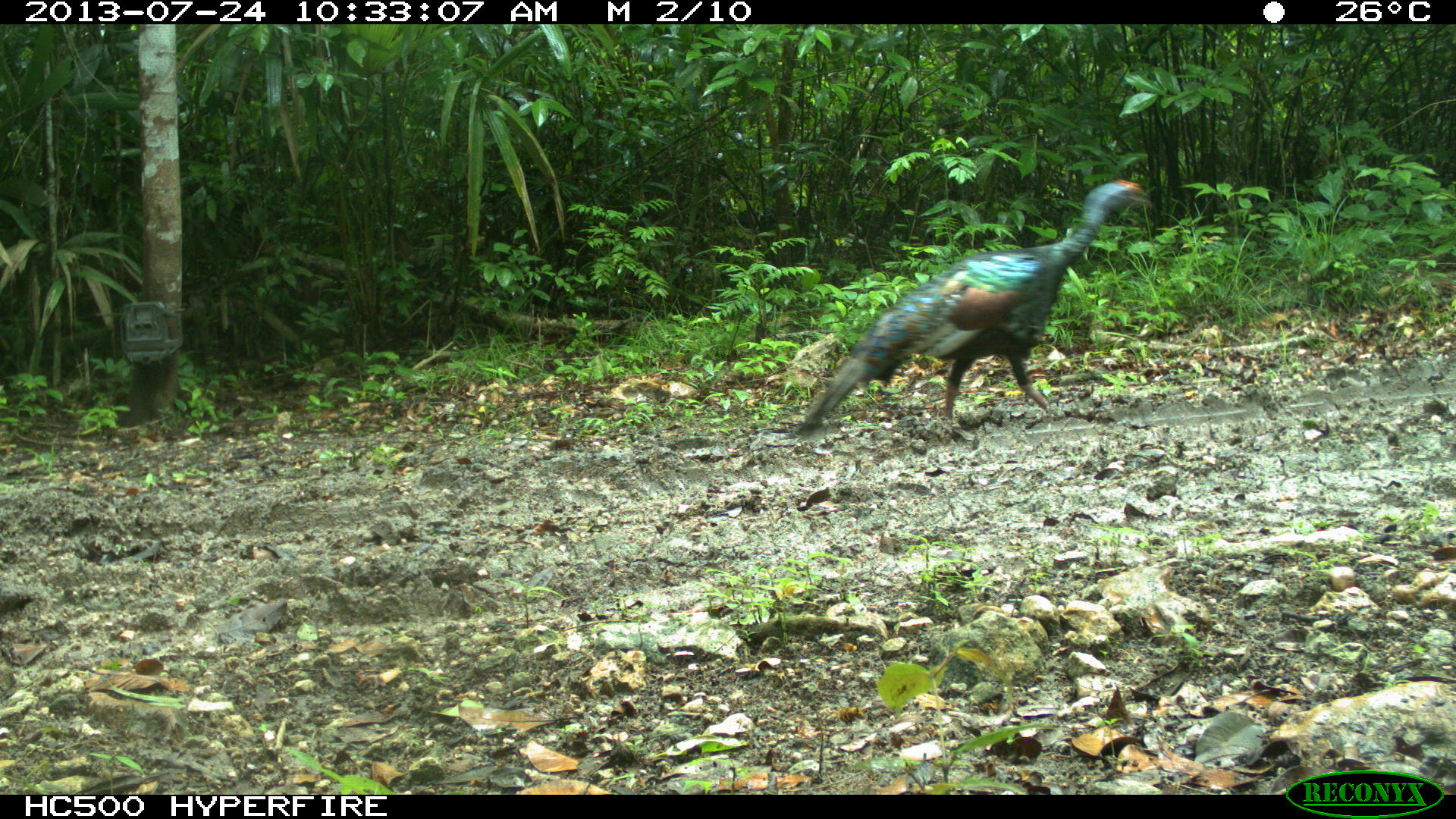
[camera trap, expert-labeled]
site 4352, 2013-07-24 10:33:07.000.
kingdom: Animalia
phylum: Chordata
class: Aves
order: Galliformes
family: Phasianidae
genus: Meleagris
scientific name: Meleagris ocellata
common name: ocellated turkey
Meleagris ocellata (ocellated turkey), count 1, sex female.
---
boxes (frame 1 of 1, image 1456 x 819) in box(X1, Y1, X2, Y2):
meleagris ocellata: box(790, 177, 1153, 446)